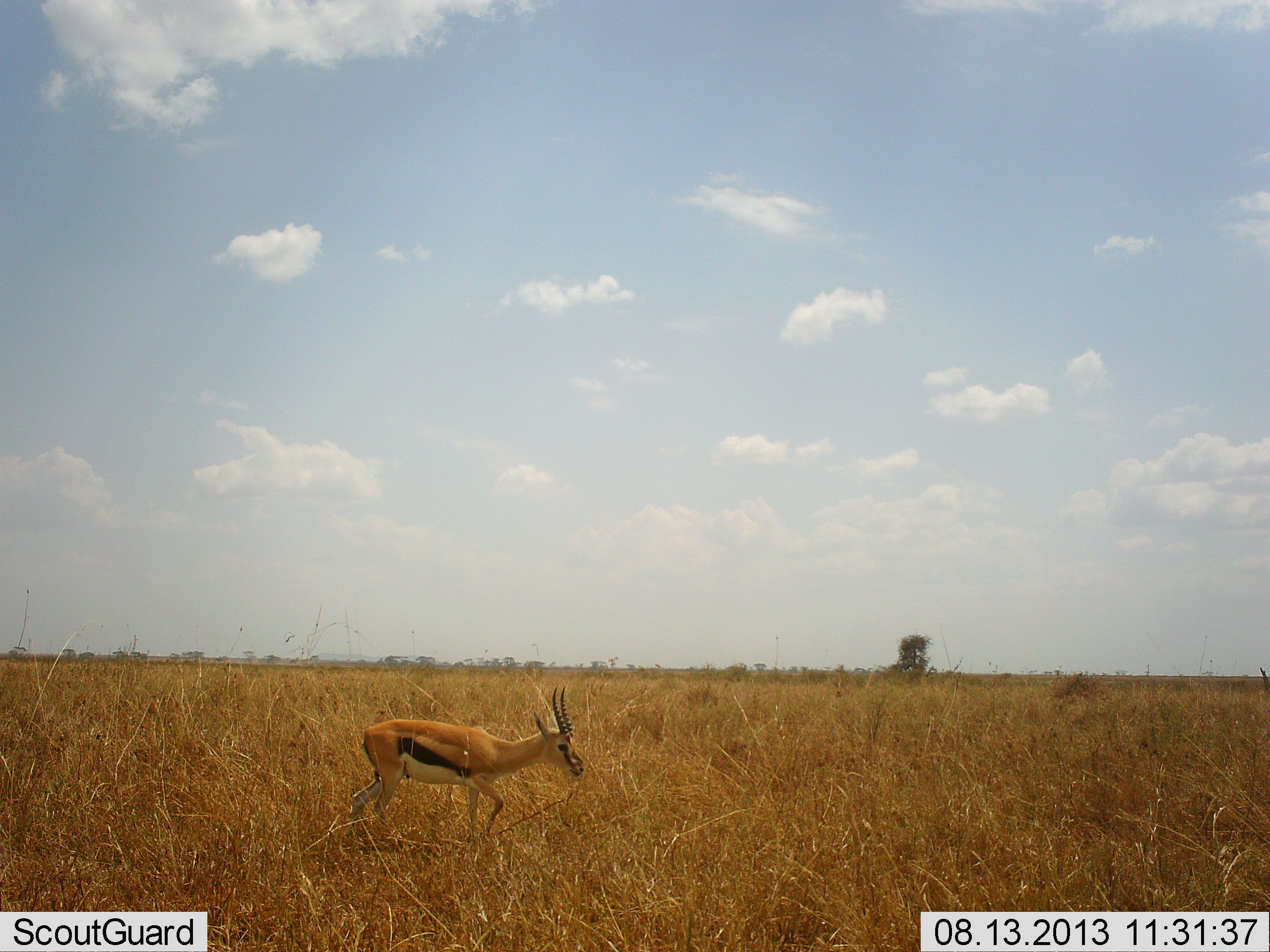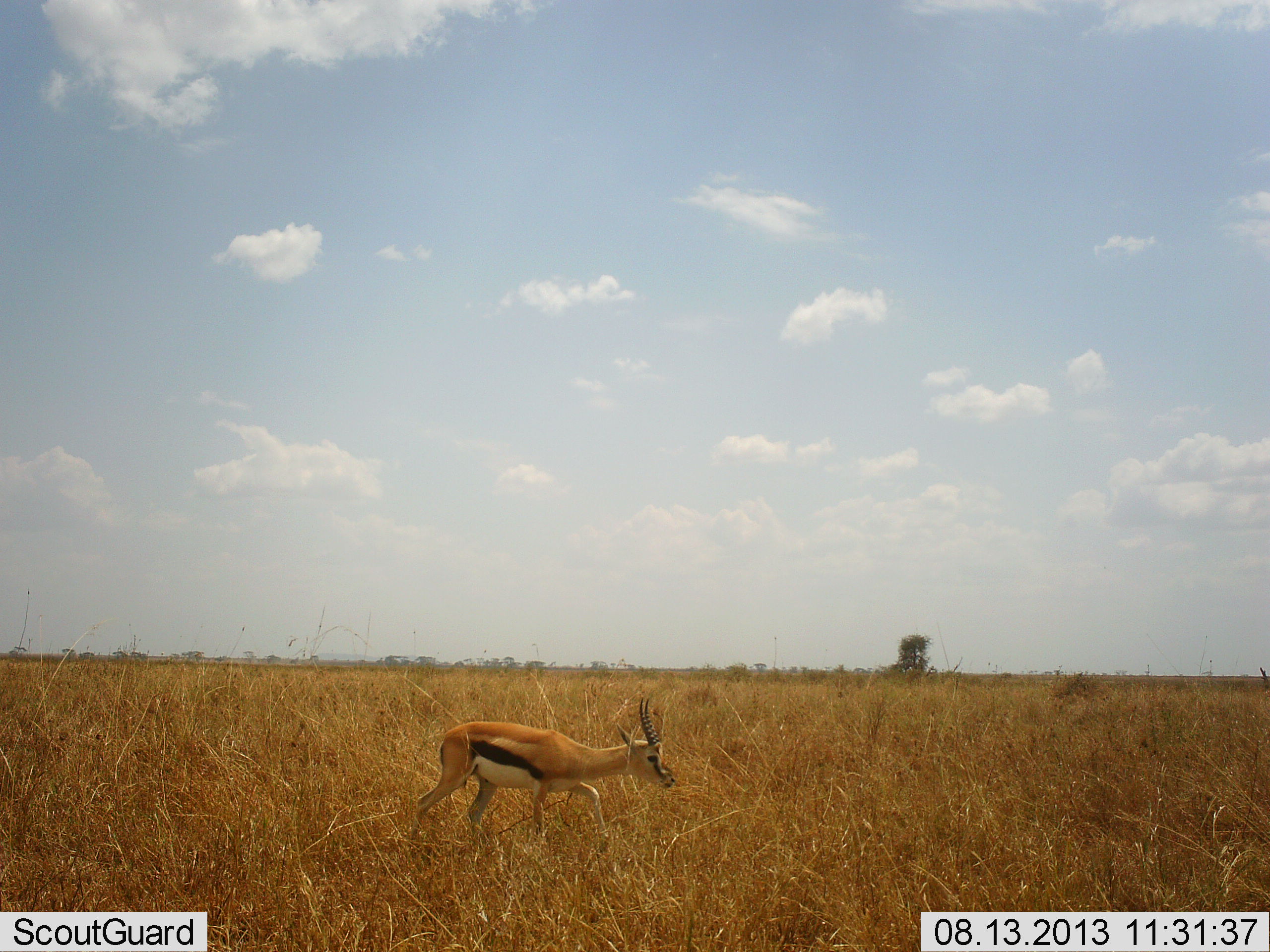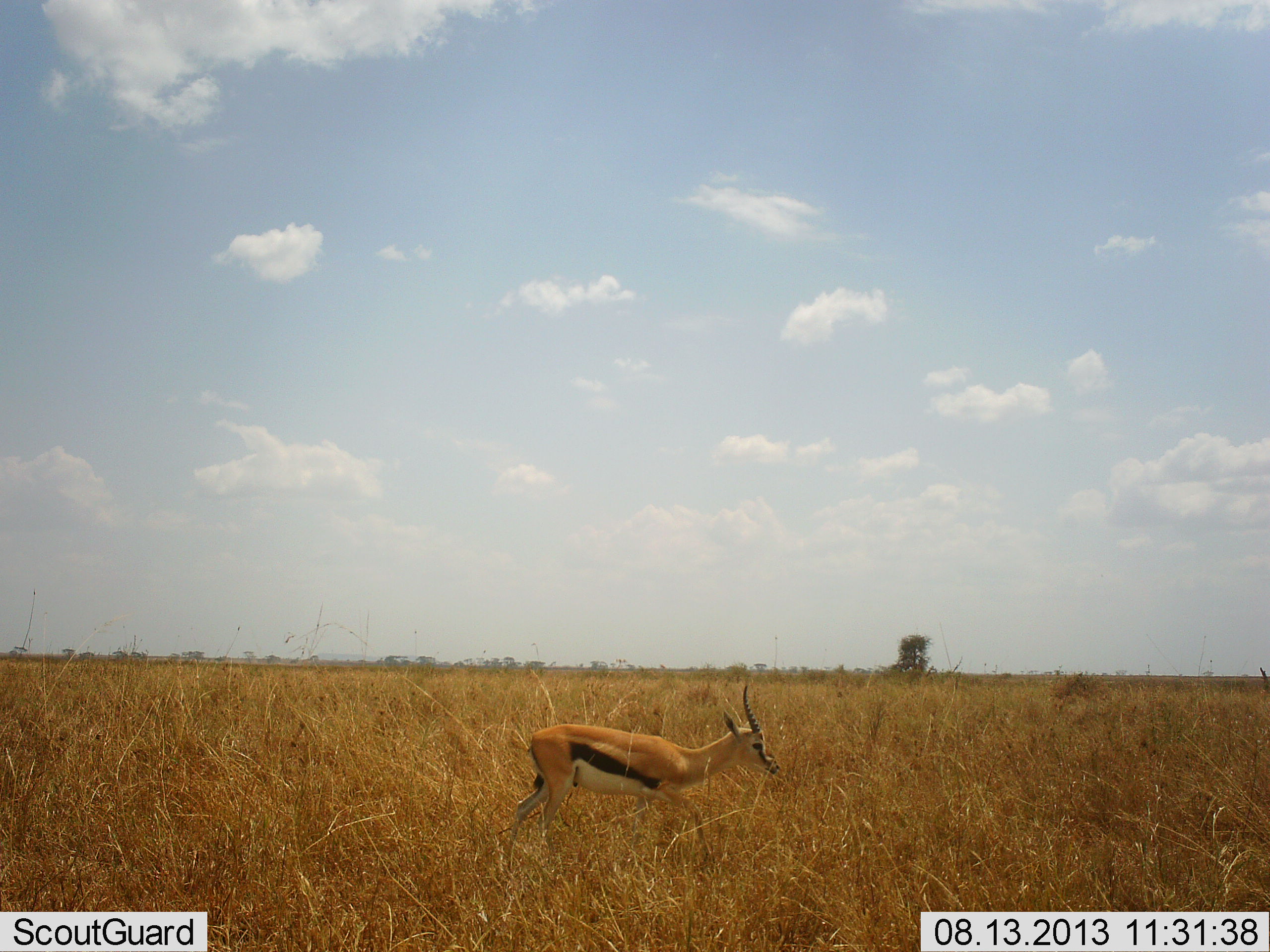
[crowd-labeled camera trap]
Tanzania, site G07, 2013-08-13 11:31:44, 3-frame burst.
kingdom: Animalia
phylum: Chordata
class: Mammalia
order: Artiodactyla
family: Bovidae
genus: Eudorcas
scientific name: Eudorcas thomsonii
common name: thomson's gazelle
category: gazellethomsons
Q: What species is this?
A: Gazellethomsons (thomson's gazelle) (Eudorcas thomsonii).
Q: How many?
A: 1.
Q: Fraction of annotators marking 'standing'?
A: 0%.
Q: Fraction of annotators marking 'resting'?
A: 0%.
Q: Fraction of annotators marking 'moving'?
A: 100%.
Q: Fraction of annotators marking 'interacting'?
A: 0%.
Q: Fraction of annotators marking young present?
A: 0%.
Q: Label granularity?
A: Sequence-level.